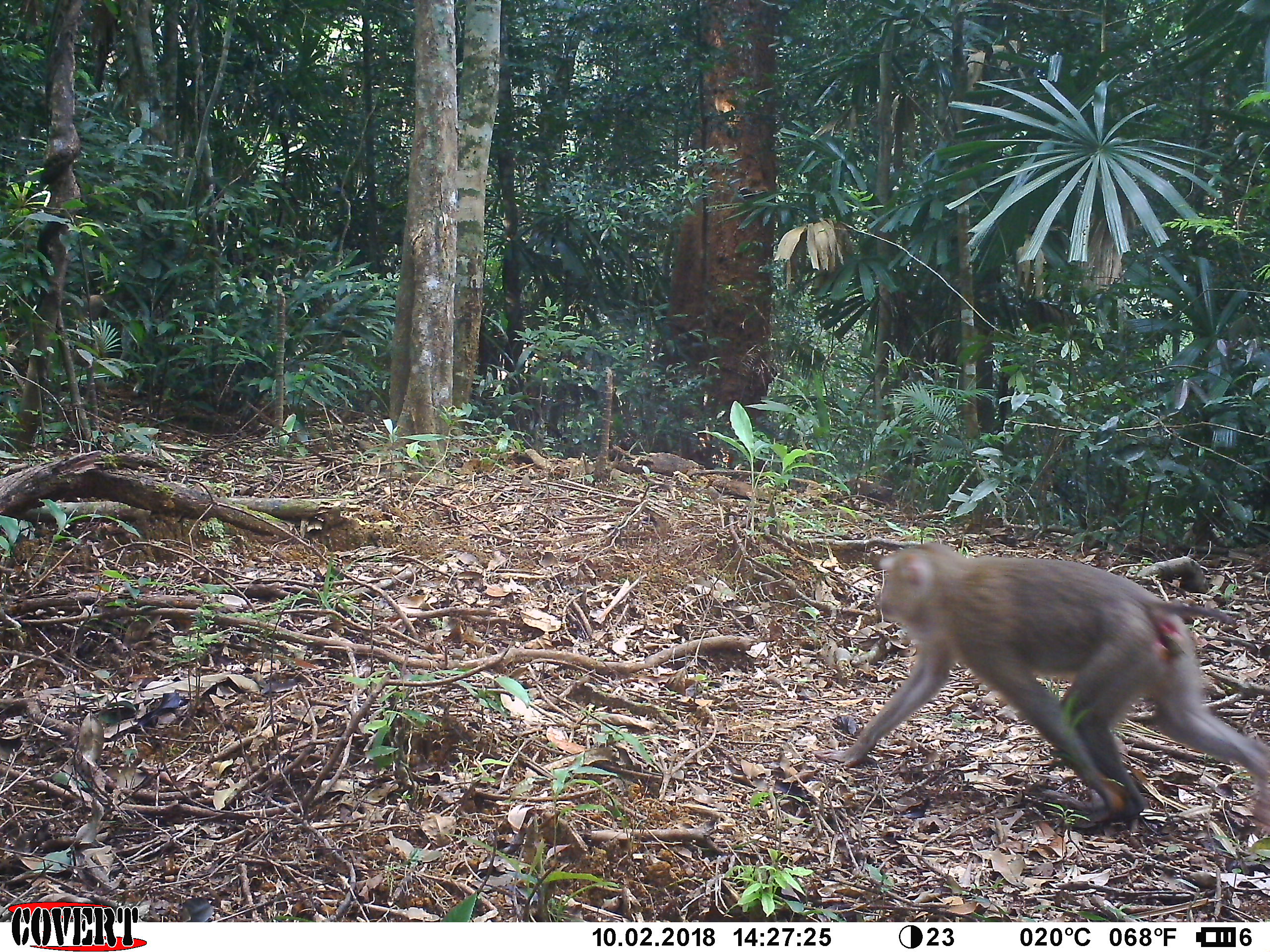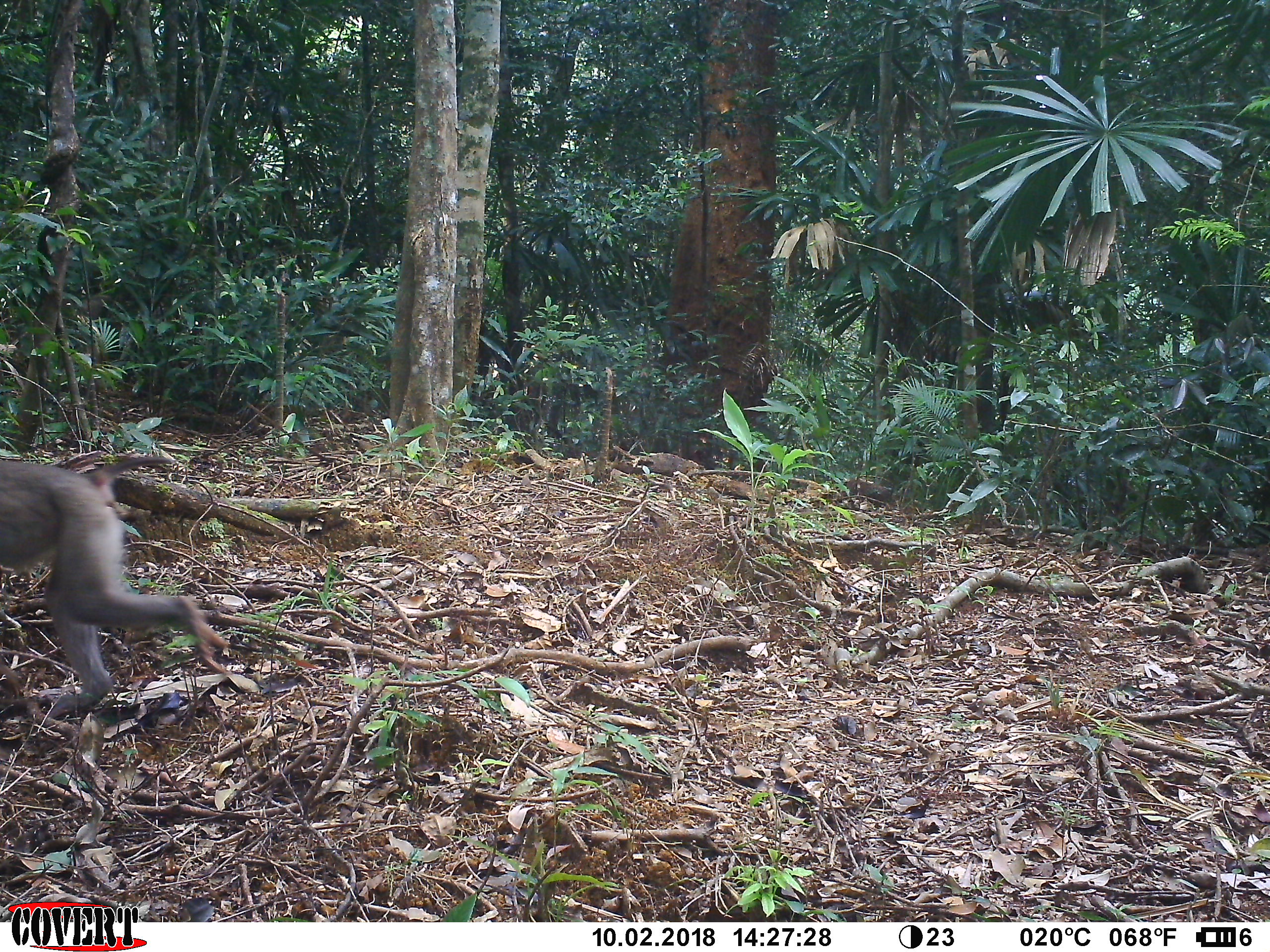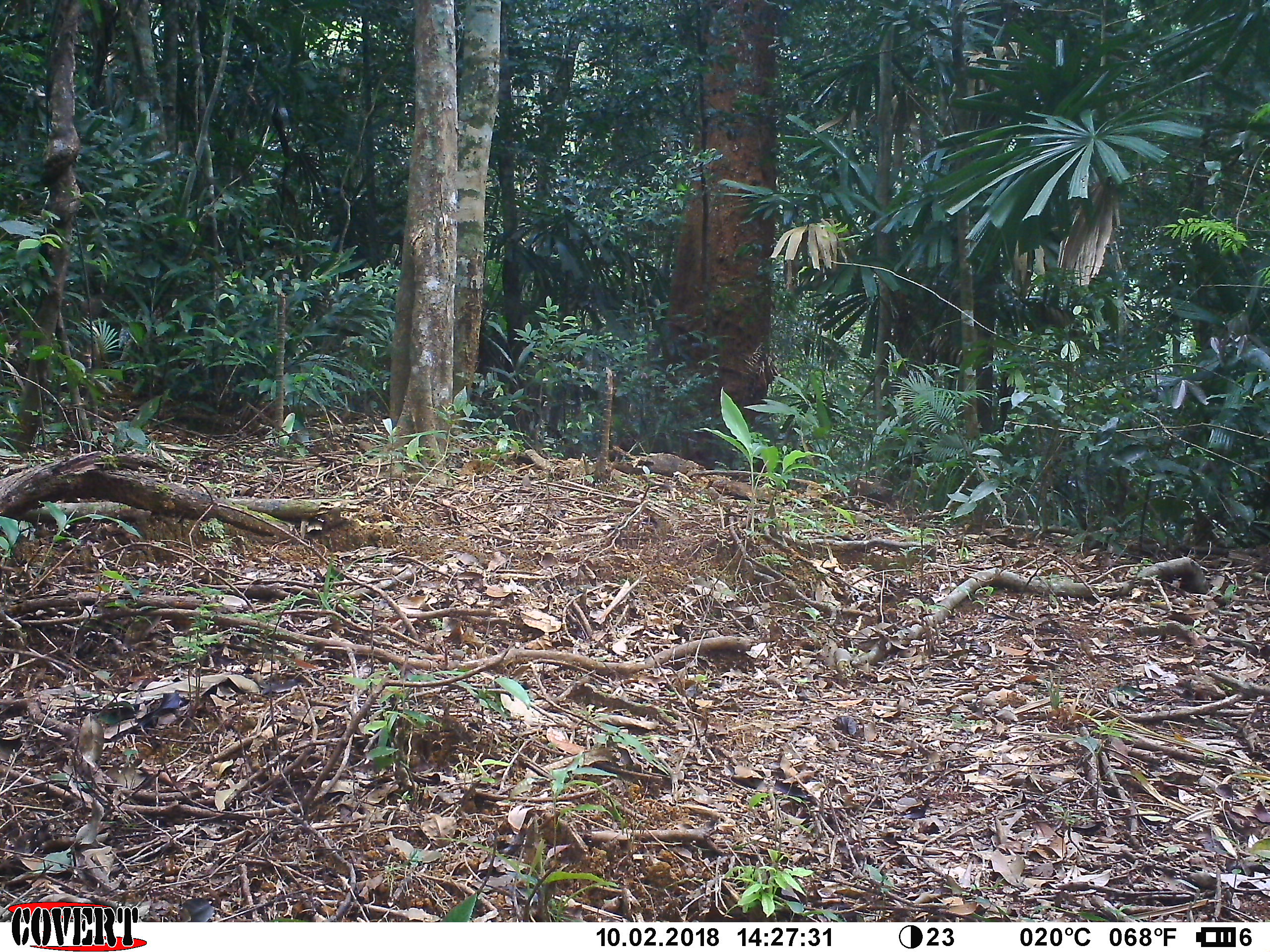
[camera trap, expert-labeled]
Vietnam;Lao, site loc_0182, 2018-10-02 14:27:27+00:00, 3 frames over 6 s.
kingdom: Animalia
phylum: Chordata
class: Mammalia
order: Primates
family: Cercopithecidae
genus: Macaca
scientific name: Macaca nemestrina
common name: pig-tailed macaque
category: pig tailed macaque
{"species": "pig tailed macaque (pig-tailed macaque) (Macaca nemestrina)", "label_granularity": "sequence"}